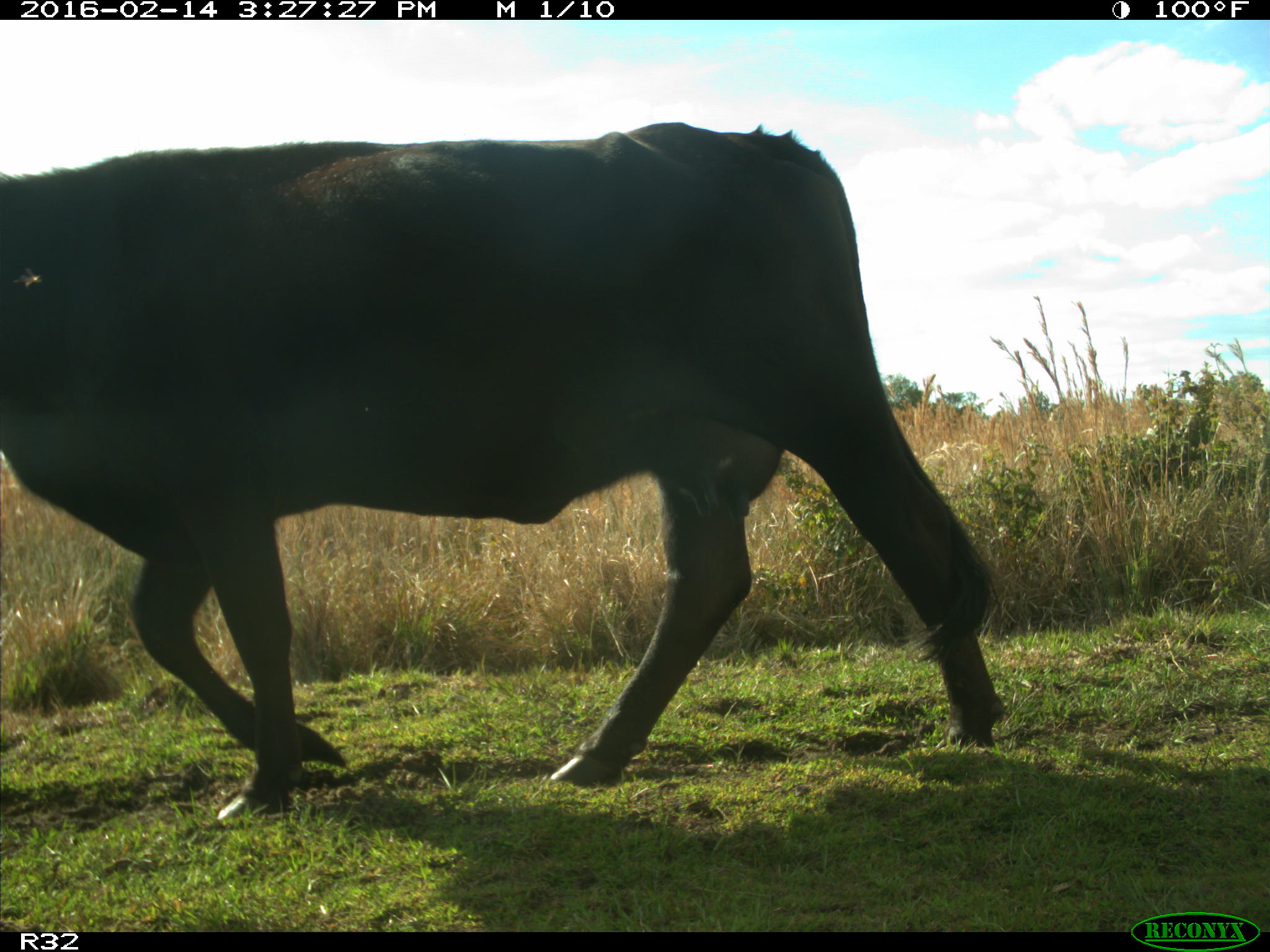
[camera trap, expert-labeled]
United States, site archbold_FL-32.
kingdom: Animalia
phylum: Chordata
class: Mammalia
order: Artiodactyla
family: Bovidae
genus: Bos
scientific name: Bos taurus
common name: domestic cow